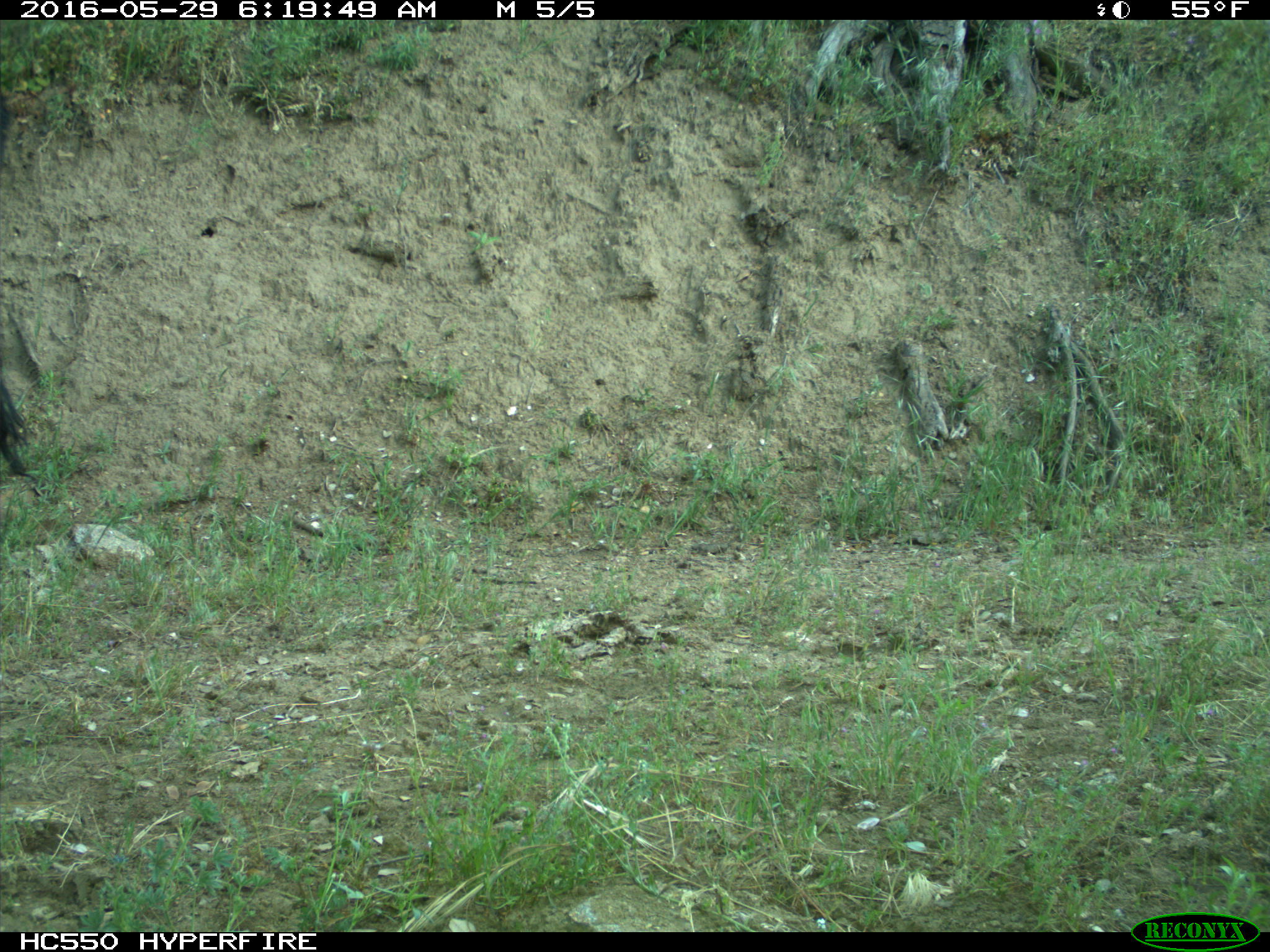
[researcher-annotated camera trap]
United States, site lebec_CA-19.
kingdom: Animalia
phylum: Chordata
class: Mammalia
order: Artiodactyla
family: Bovidae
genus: Bos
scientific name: Bos taurus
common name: domestic cow